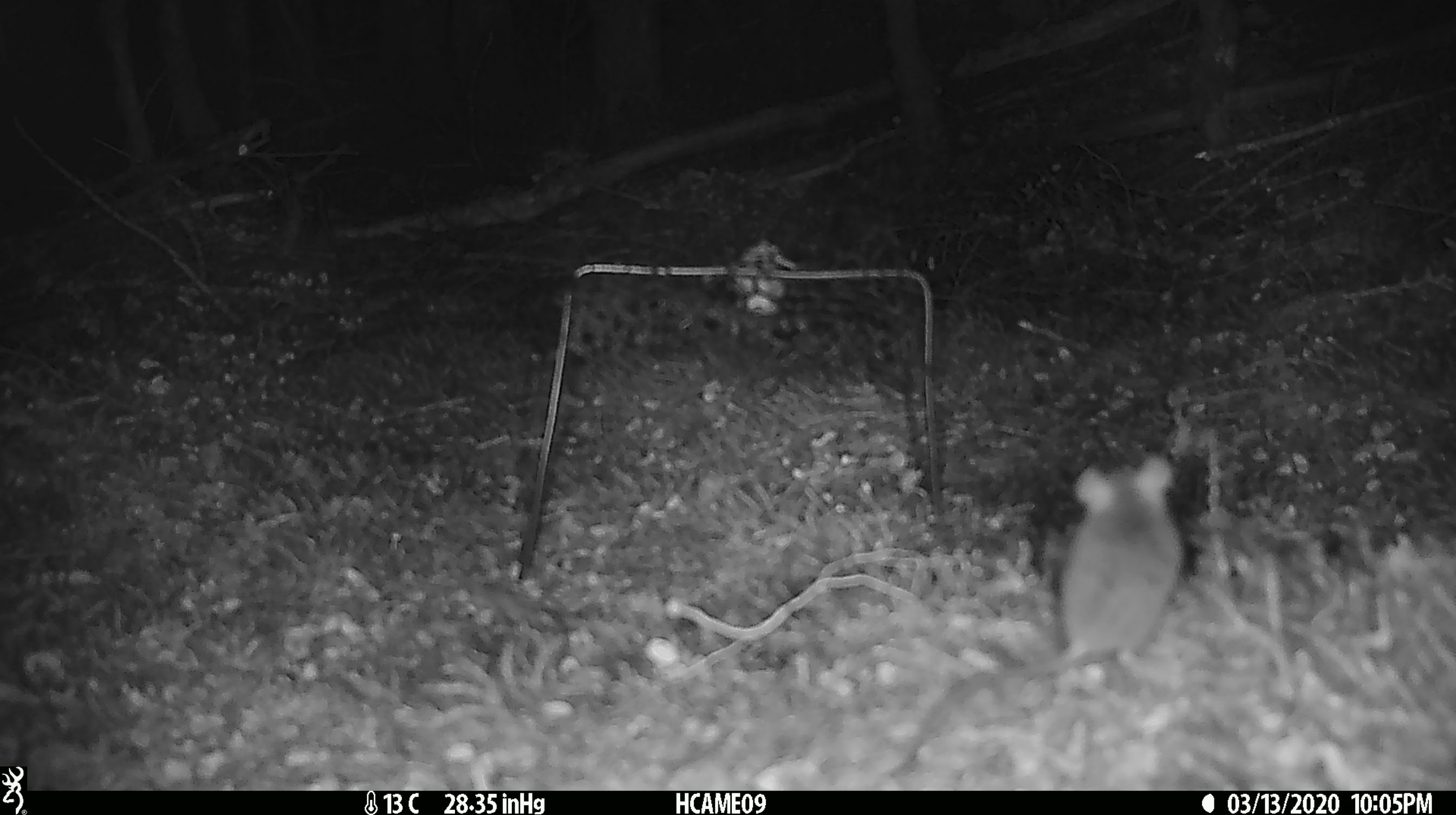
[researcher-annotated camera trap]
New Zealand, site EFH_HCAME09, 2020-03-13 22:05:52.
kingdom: Animalia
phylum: Chordata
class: Mammalia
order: Rodentia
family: Muridae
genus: Mus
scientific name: Mus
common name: mouse